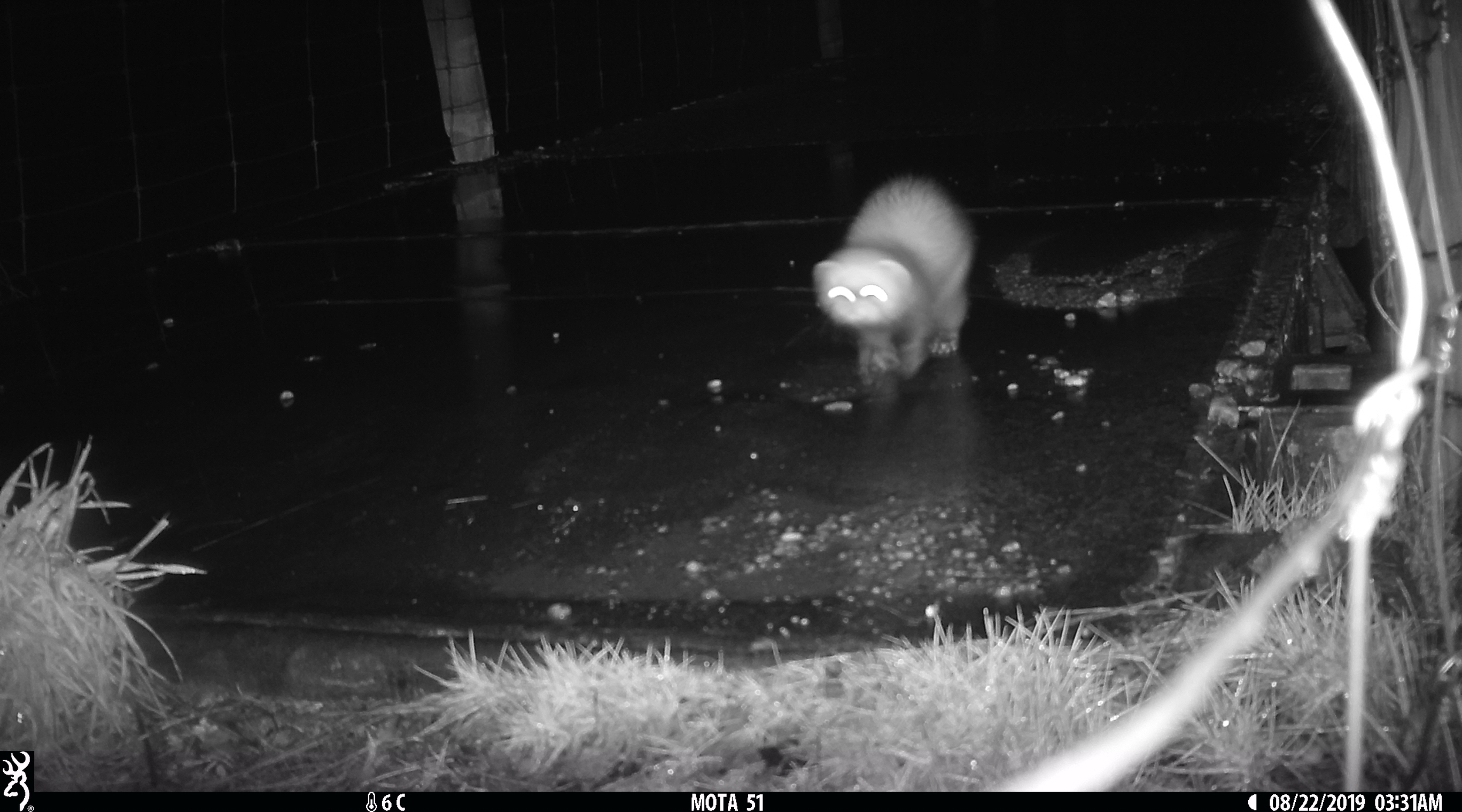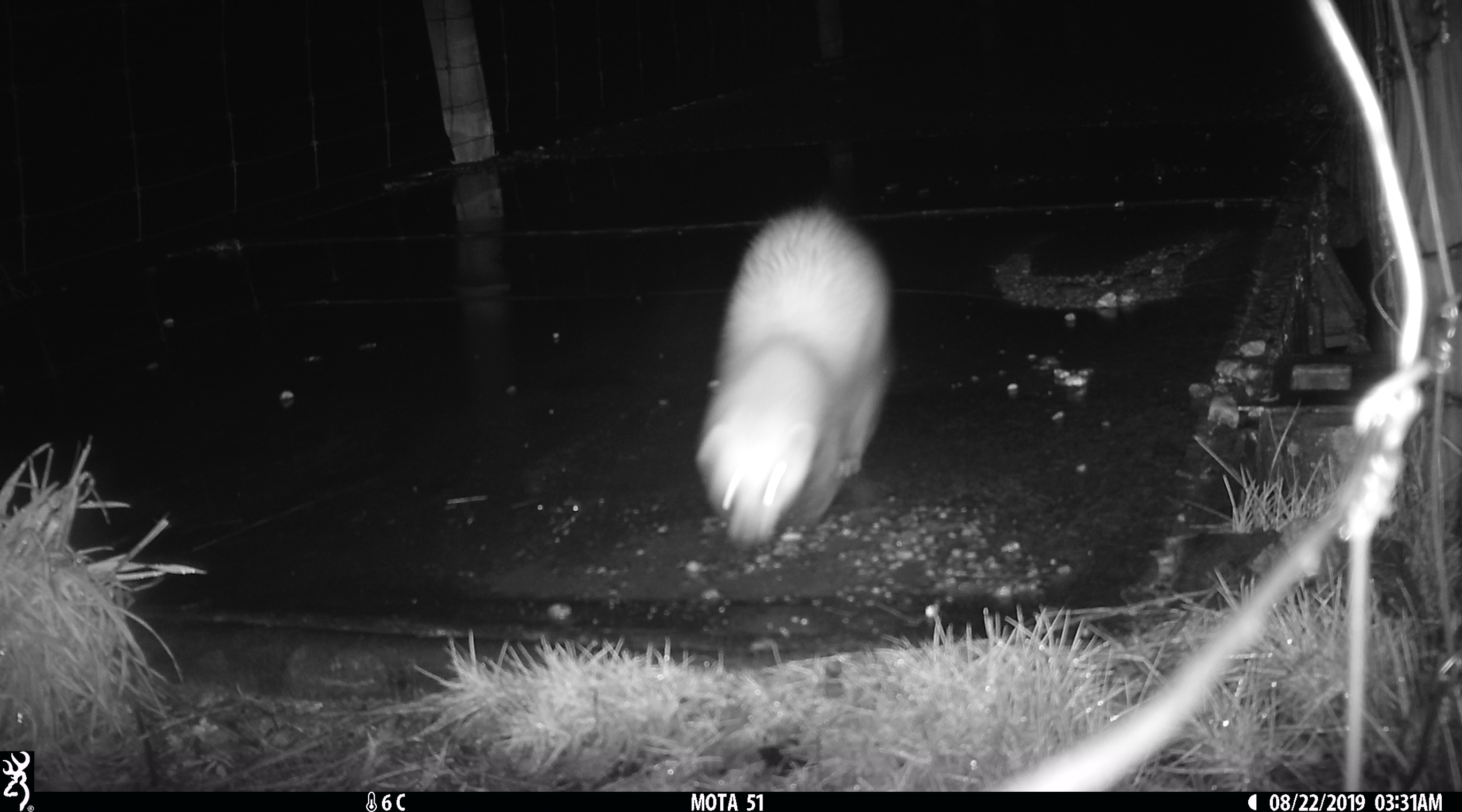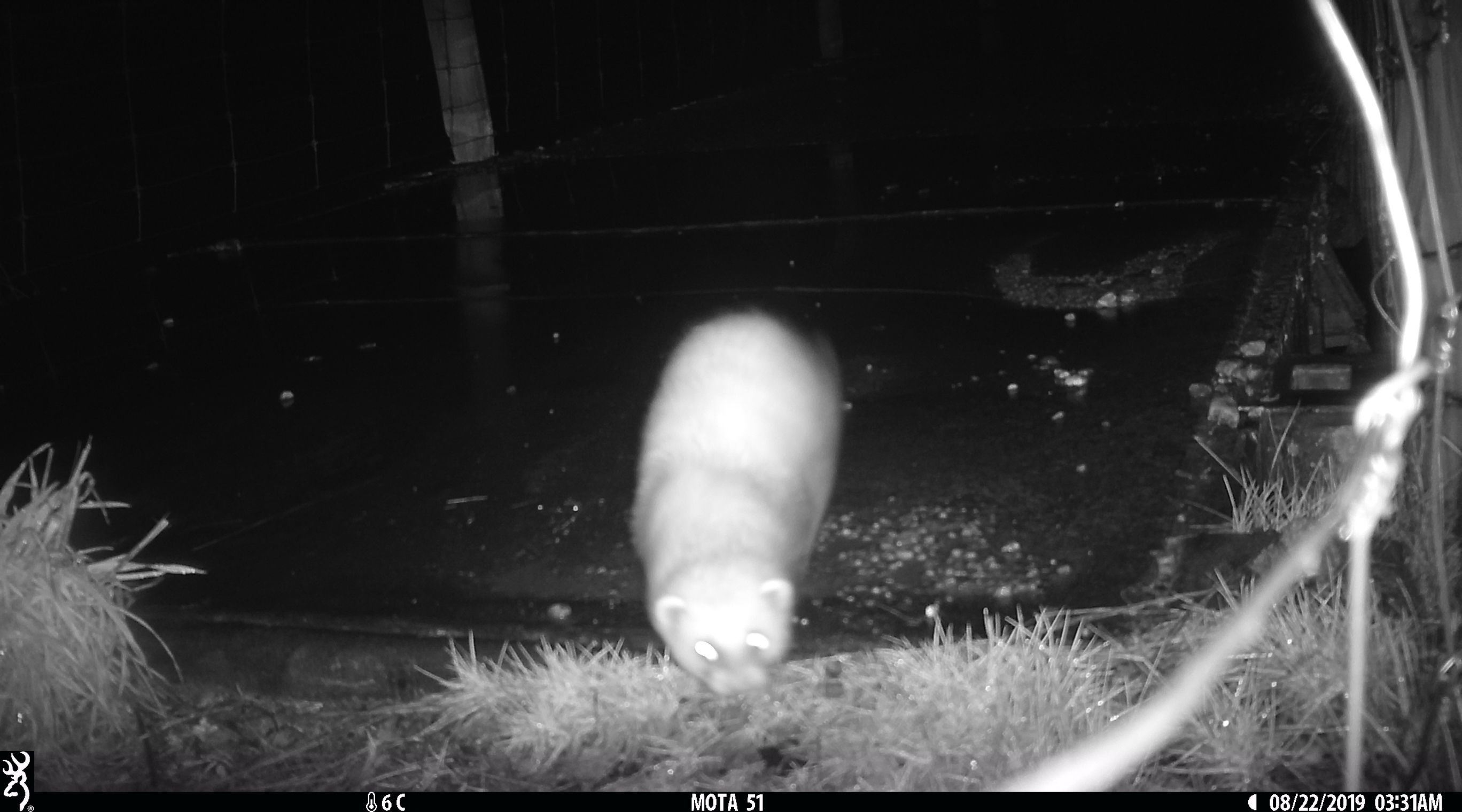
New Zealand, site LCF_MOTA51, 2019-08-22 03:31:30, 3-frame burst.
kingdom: Animalia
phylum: Chordata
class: Mammalia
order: Carnivora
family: Mustelidae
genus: Mustela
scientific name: Mustela furo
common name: ferret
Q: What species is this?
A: Ferret (Mustela furo).